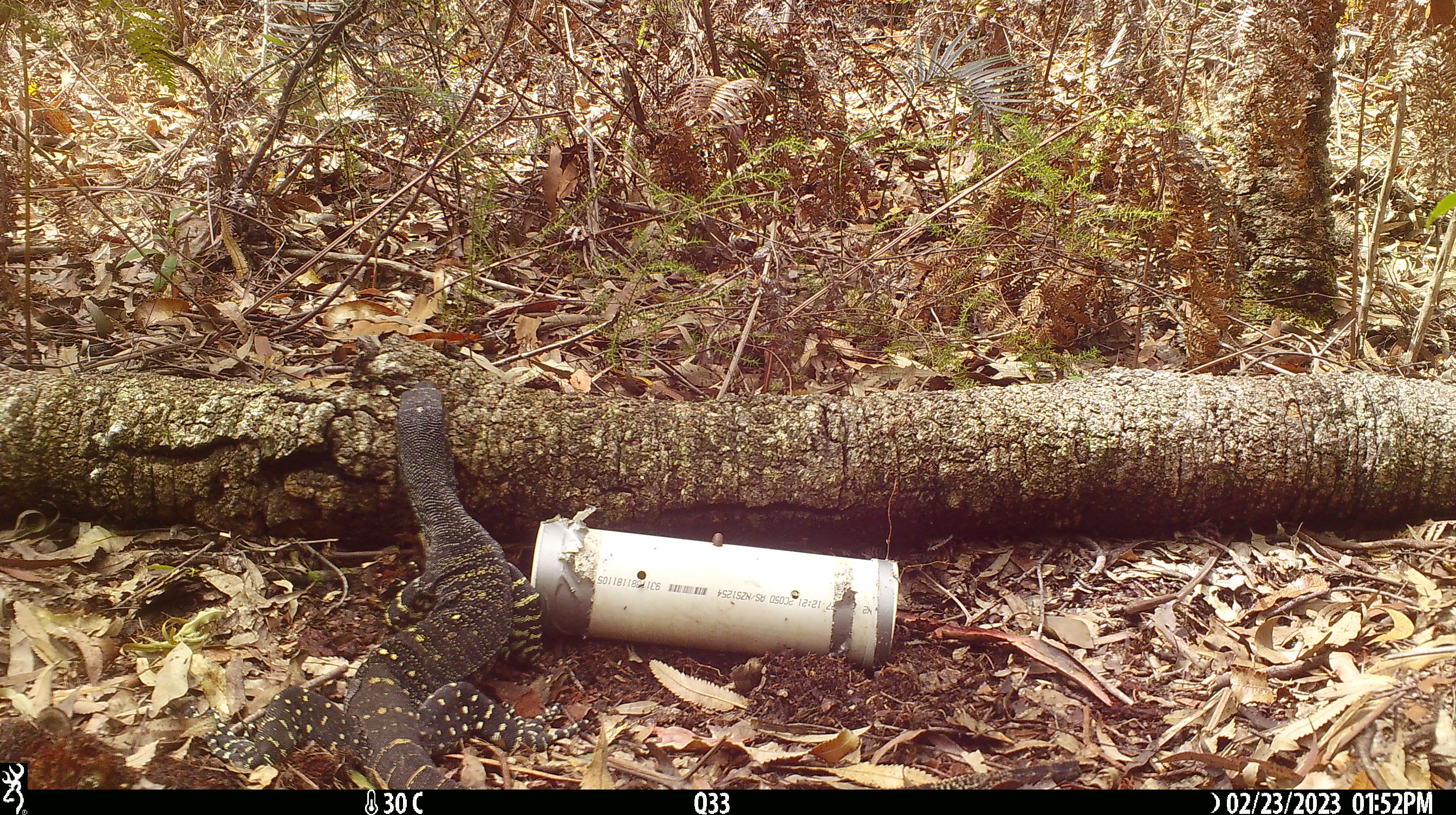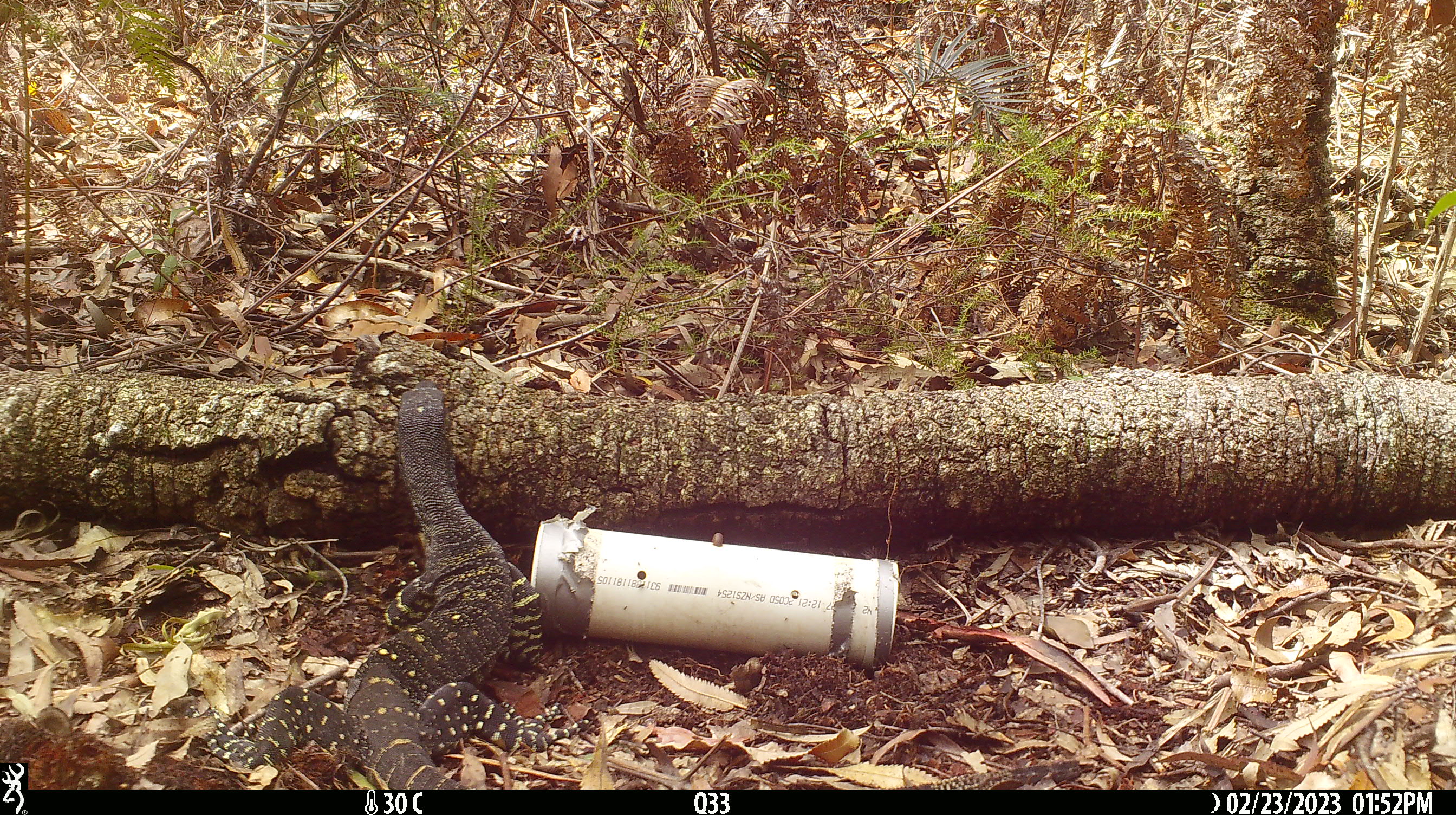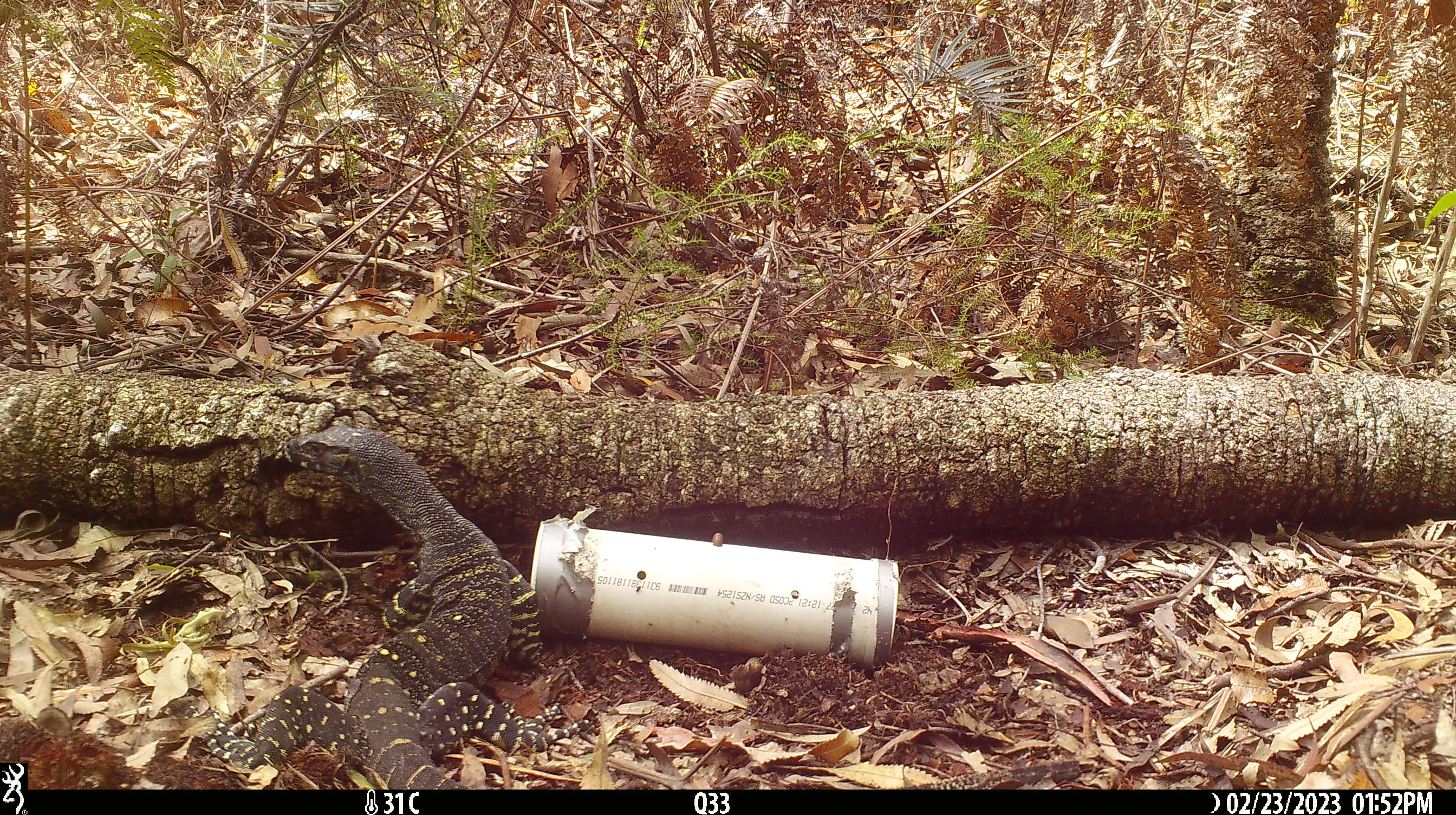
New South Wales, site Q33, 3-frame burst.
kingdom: Animalia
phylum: Chordata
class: Reptilia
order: Squamata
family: Varanidae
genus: Varanus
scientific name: Varanus varius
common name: lace monitor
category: goanna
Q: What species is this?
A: Goanna (lace monitor) (Varanus varius).